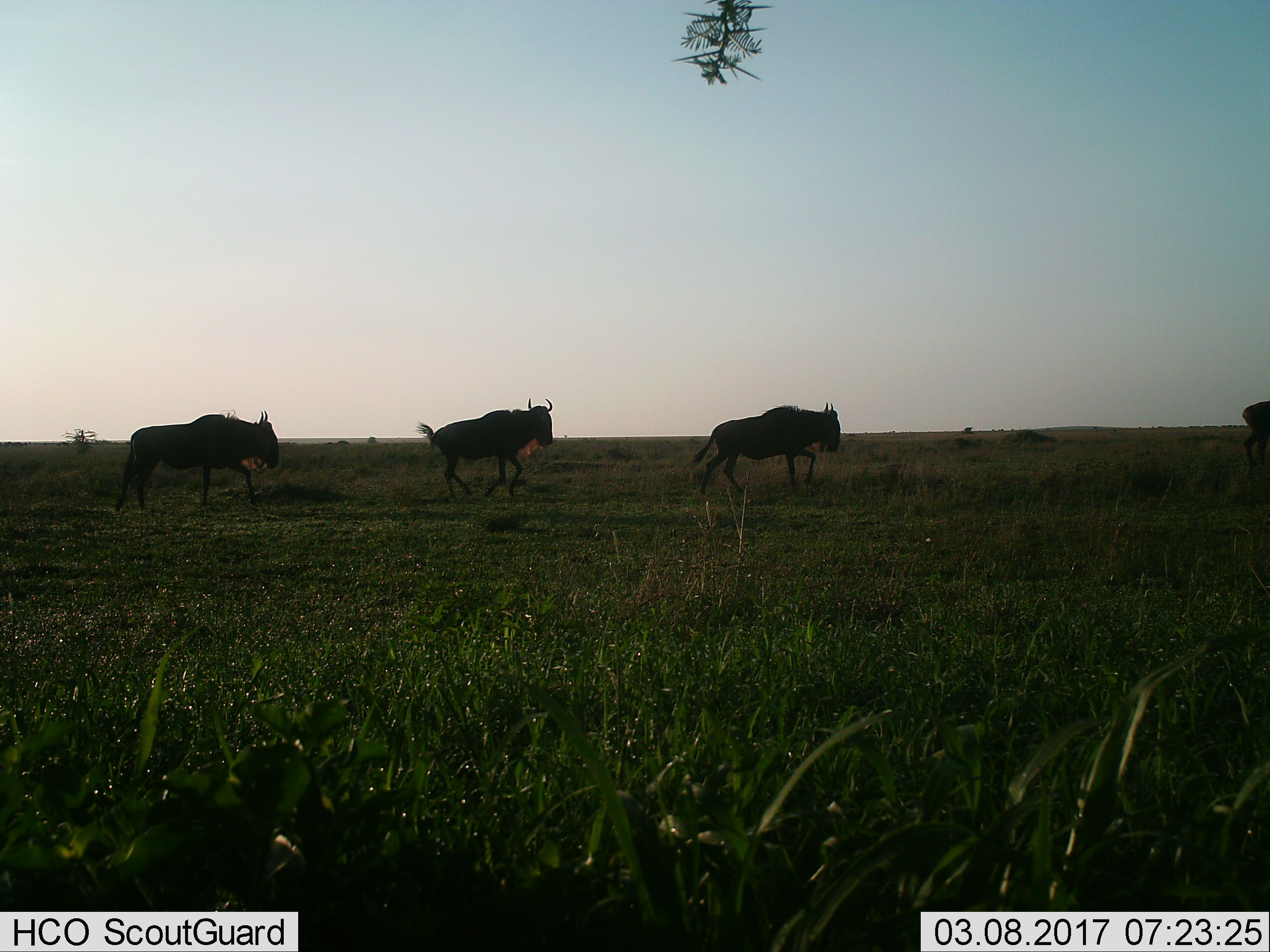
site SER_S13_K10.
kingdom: Animalia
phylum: Chordata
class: Mammalia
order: Artiodactyla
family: Bovidae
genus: Connochaetes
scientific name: Connochaetes taurinus taurinus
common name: blue wildebeest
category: wildebeestblue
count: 4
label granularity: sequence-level